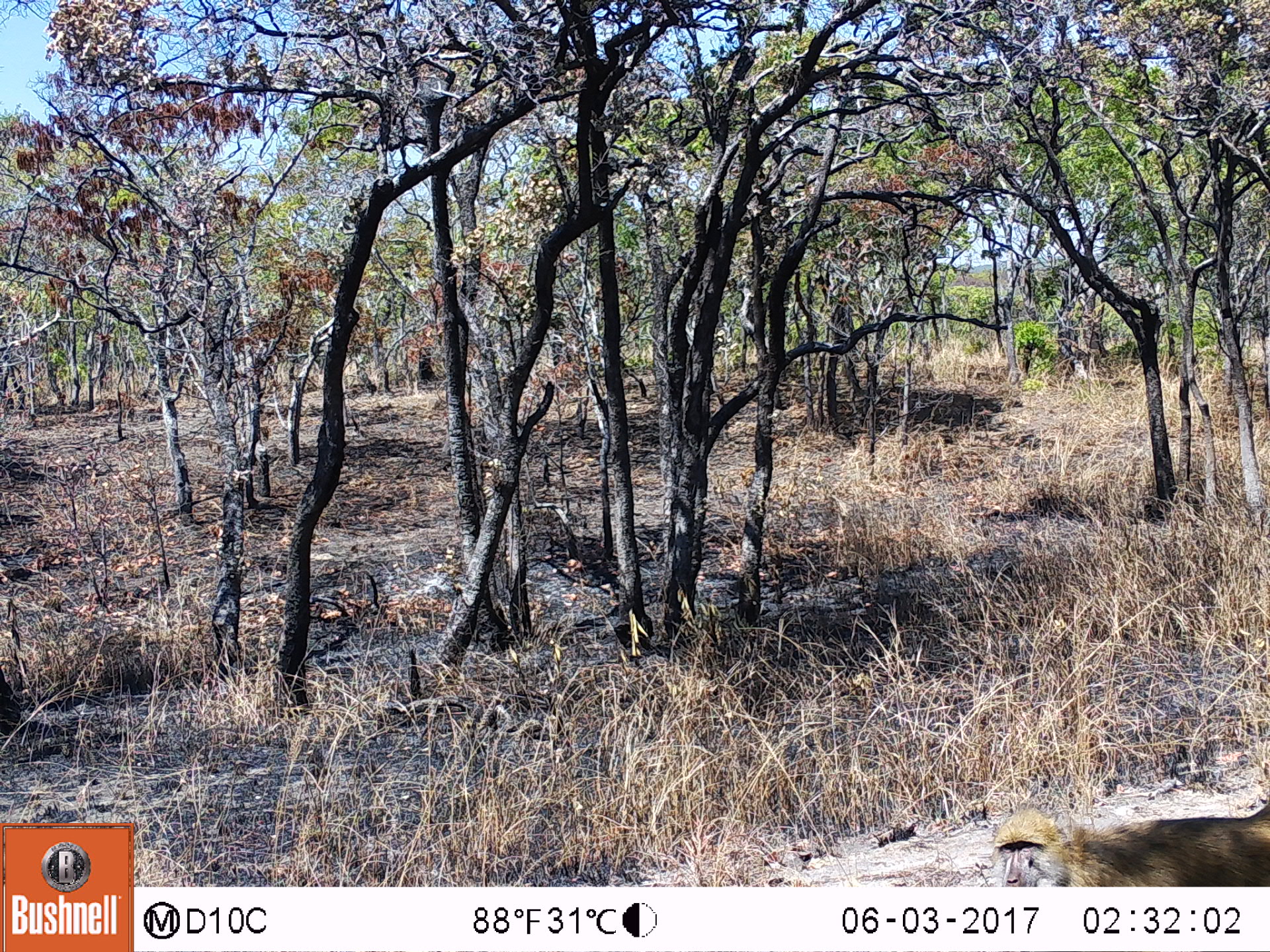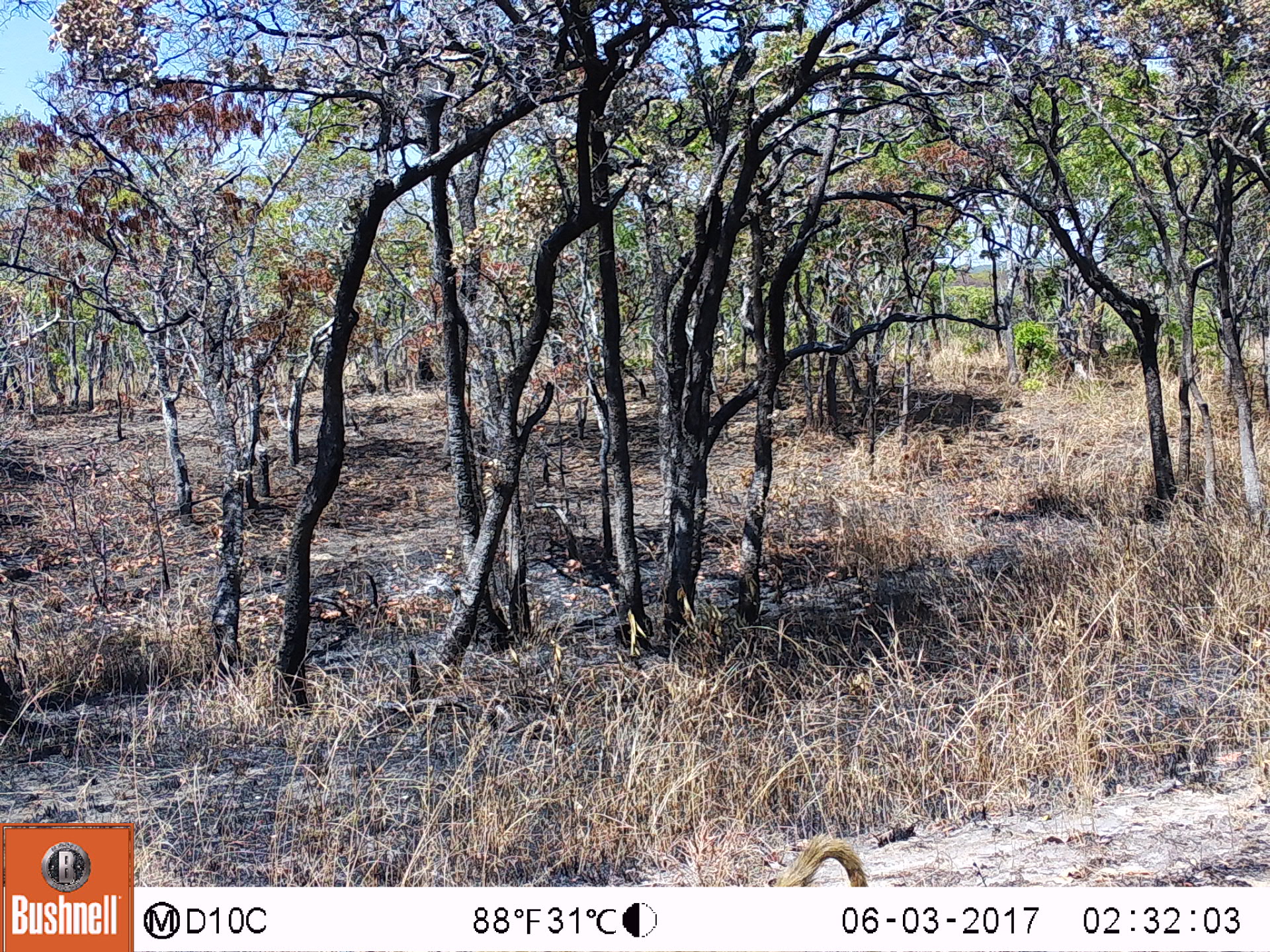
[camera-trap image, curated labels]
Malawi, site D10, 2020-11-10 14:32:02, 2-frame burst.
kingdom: Animalia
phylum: Chordata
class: Mammalia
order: Primates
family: Cercopithecidae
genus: Papio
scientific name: Papio cynocephalus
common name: yellow baboon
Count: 1.